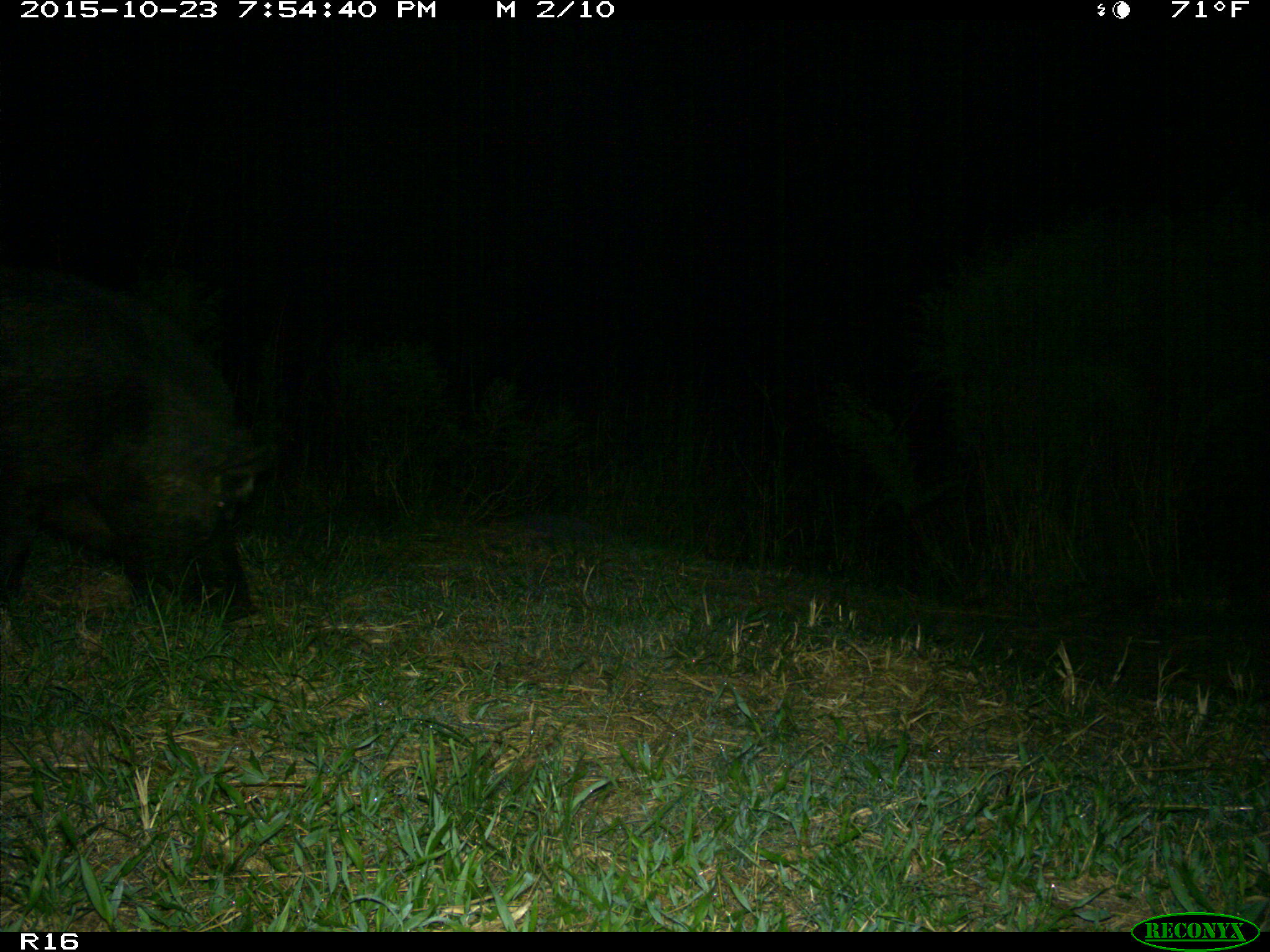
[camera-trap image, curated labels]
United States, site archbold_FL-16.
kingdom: Animalia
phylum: Chordata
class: Mammalia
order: Artiodactyla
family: Suidae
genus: Sus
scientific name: Sus scrofa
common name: wild boar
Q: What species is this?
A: Sus scrofa (wild boar).